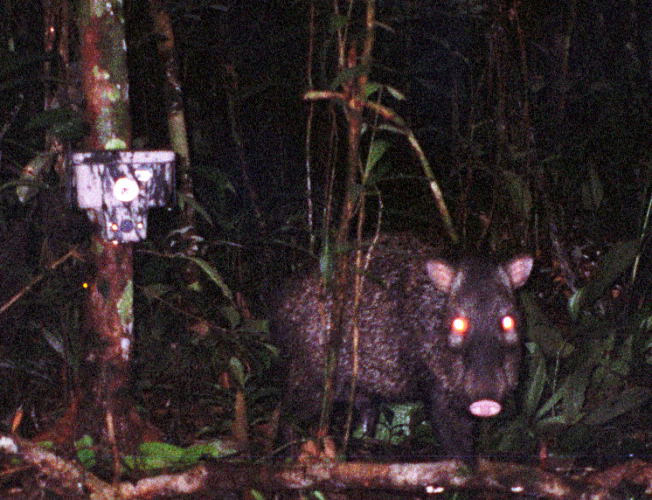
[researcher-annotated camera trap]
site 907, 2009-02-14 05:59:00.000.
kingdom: Animalia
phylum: Chordata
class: Mammalia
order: Artiodactyla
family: Tayassuidae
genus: Pecari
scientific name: Pecari tajacu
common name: collared peccary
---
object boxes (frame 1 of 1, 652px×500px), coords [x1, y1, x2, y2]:
pecari tajacu: [268, 230, 534, 459]